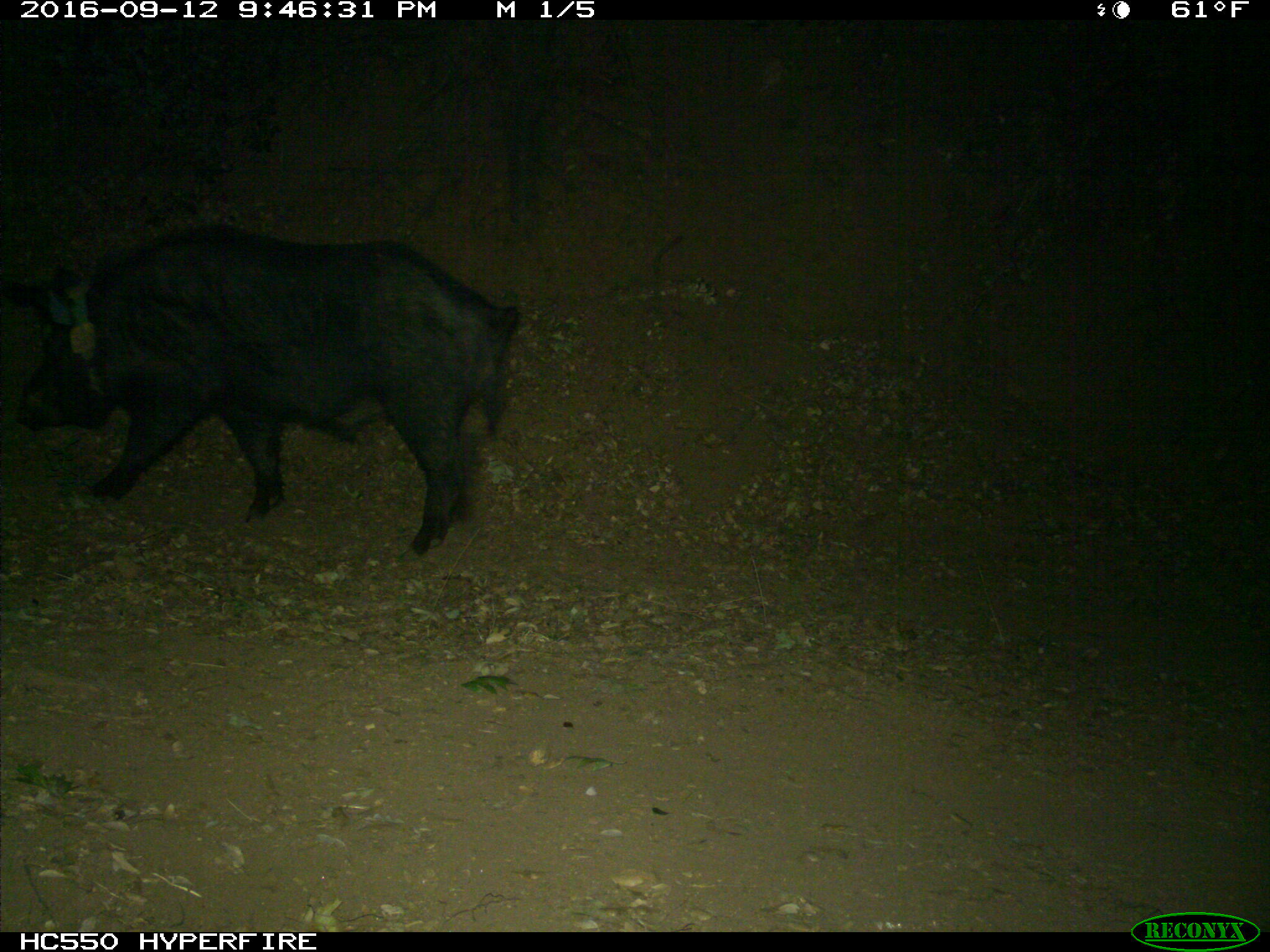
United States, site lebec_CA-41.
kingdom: Animalia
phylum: Chordata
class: Mammalia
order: Artiodactyla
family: Suidae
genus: Sus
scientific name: Sus scrofa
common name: wild boar